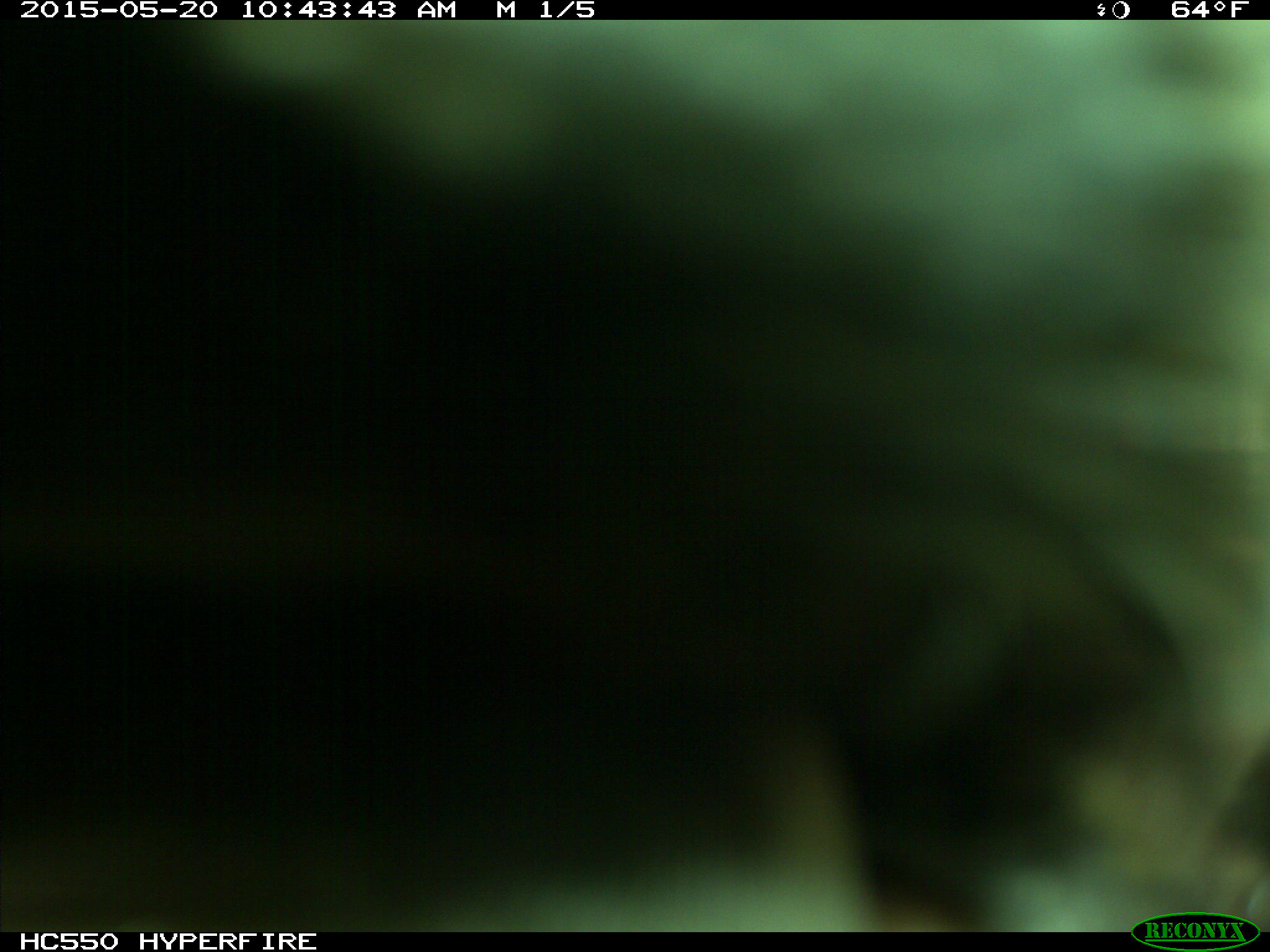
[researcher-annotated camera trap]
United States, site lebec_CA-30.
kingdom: Animalia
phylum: Chordata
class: Mammalia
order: Artiodactyla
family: Bovidae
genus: Bos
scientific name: Bos taurus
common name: domestic cow